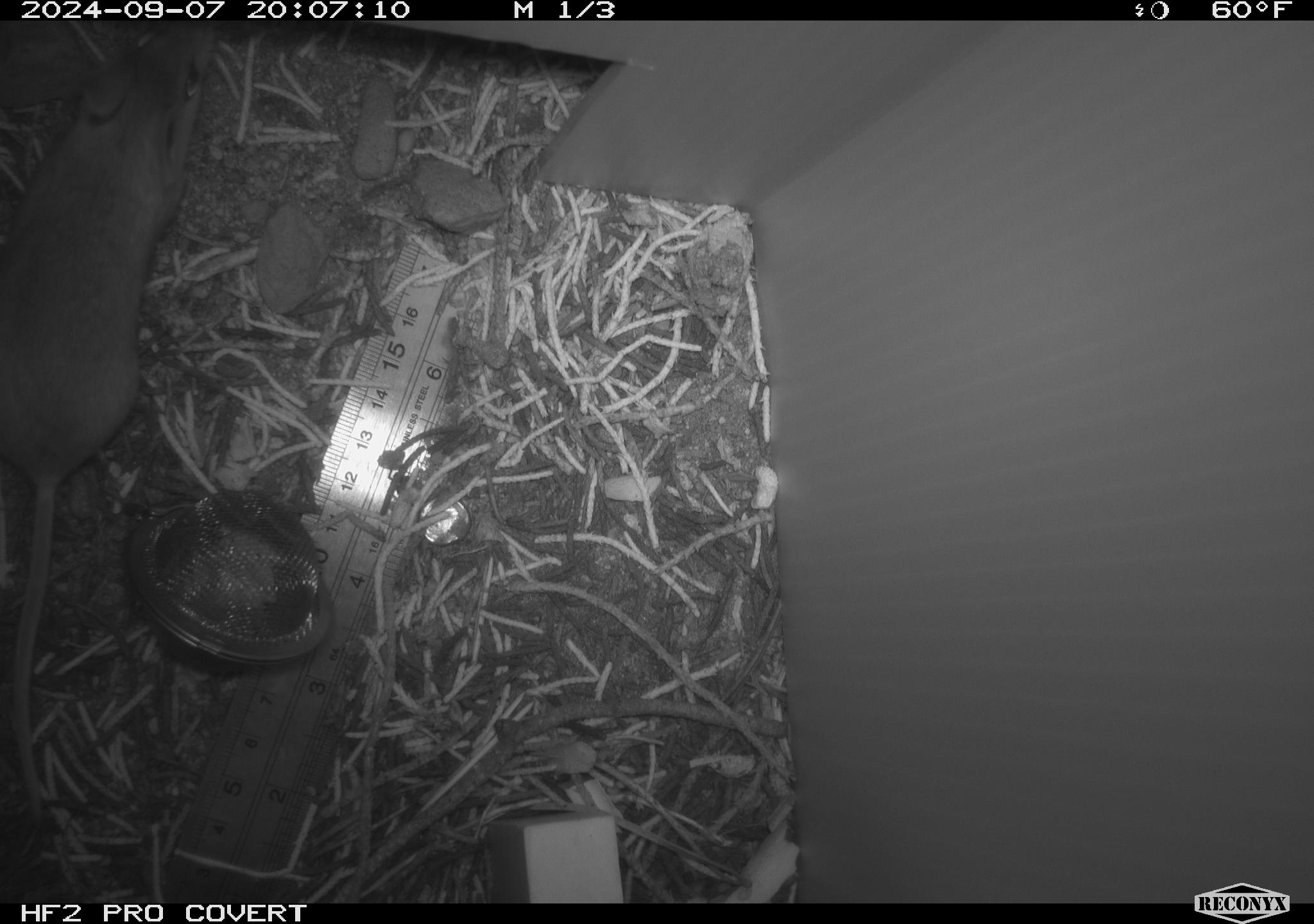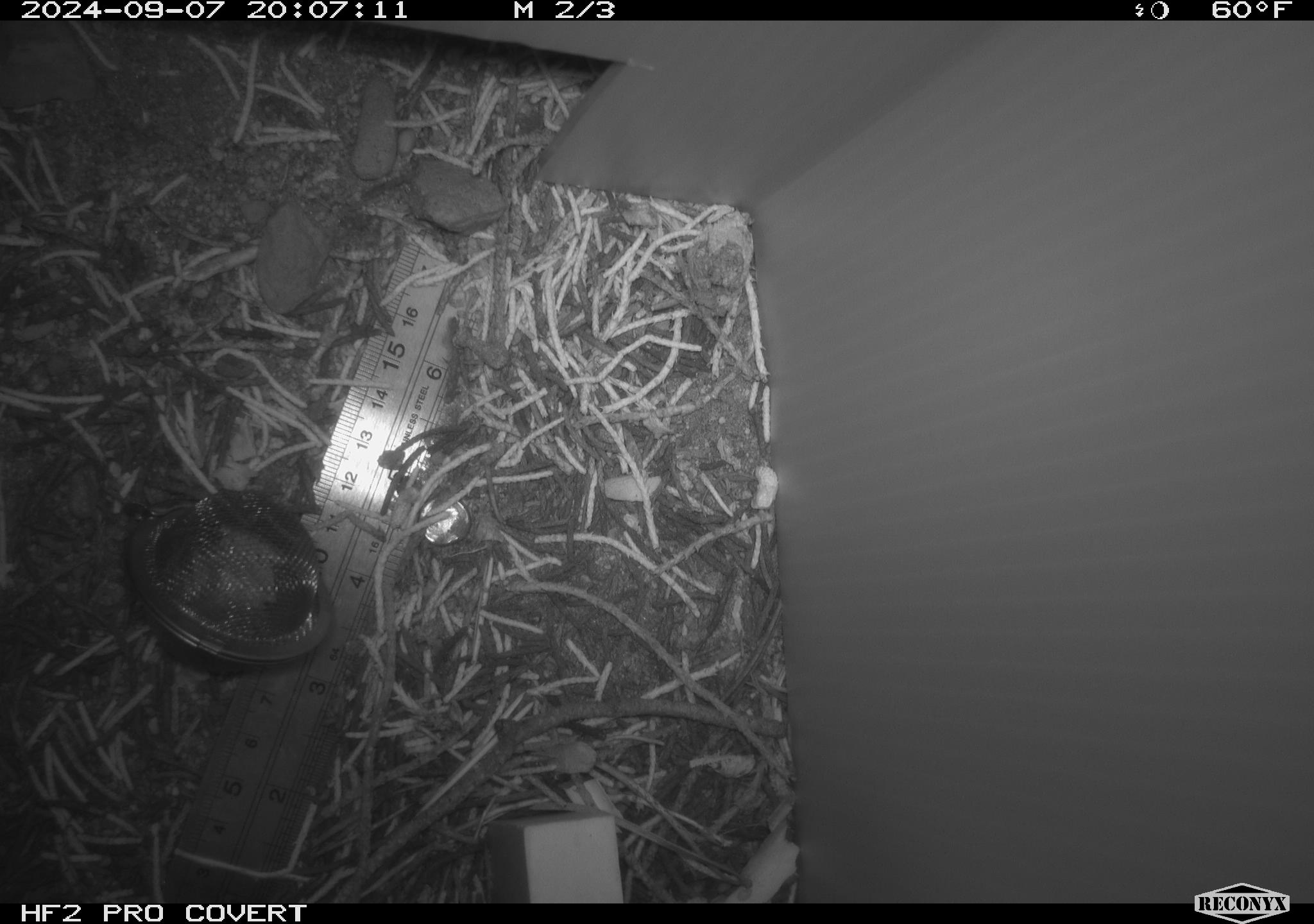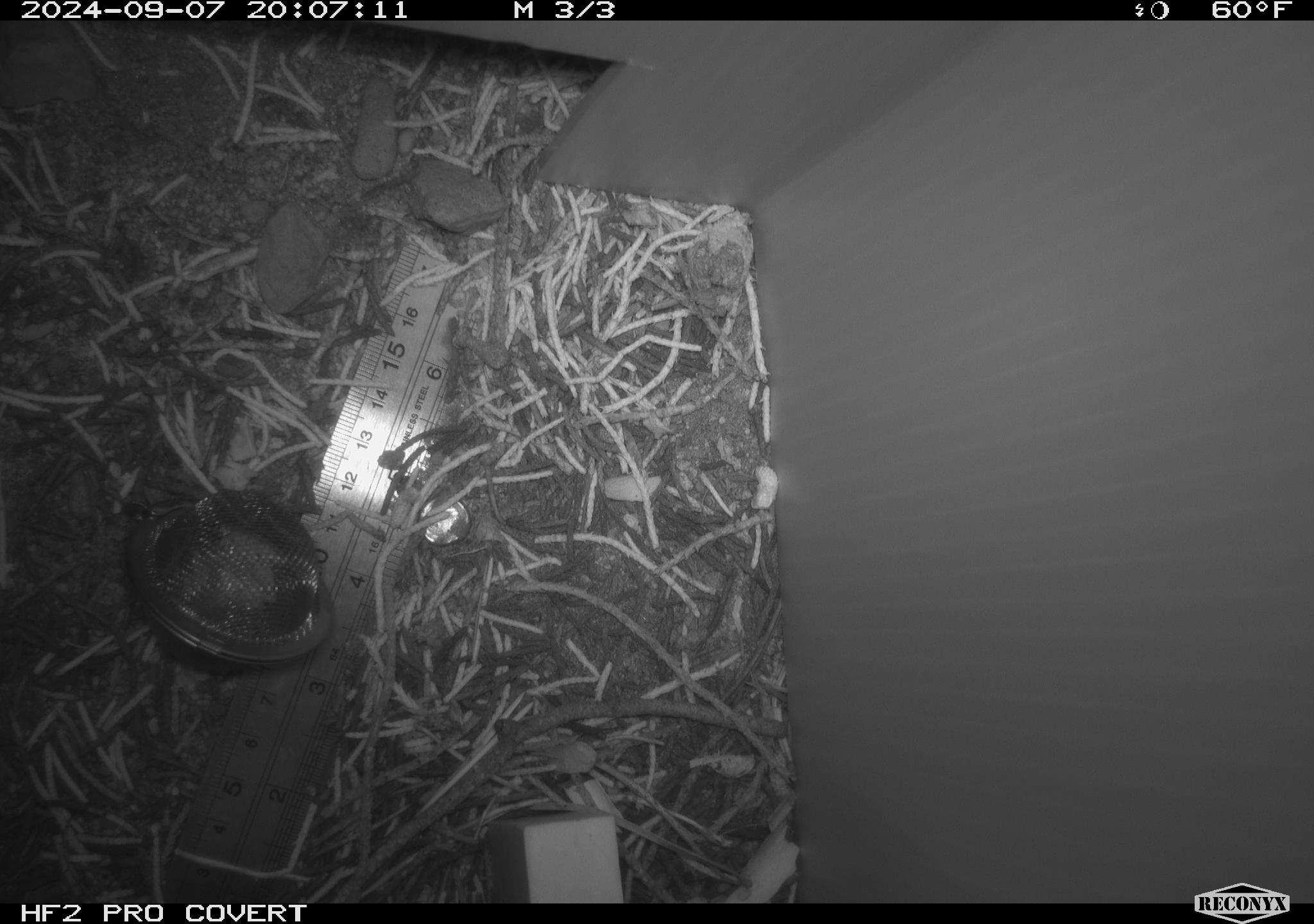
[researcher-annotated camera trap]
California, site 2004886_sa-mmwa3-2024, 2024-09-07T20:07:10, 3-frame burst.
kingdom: Animalia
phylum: Chordata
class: Mammalia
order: Rodentia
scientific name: Rodentia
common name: mouse species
Mouse species (Rodentia).